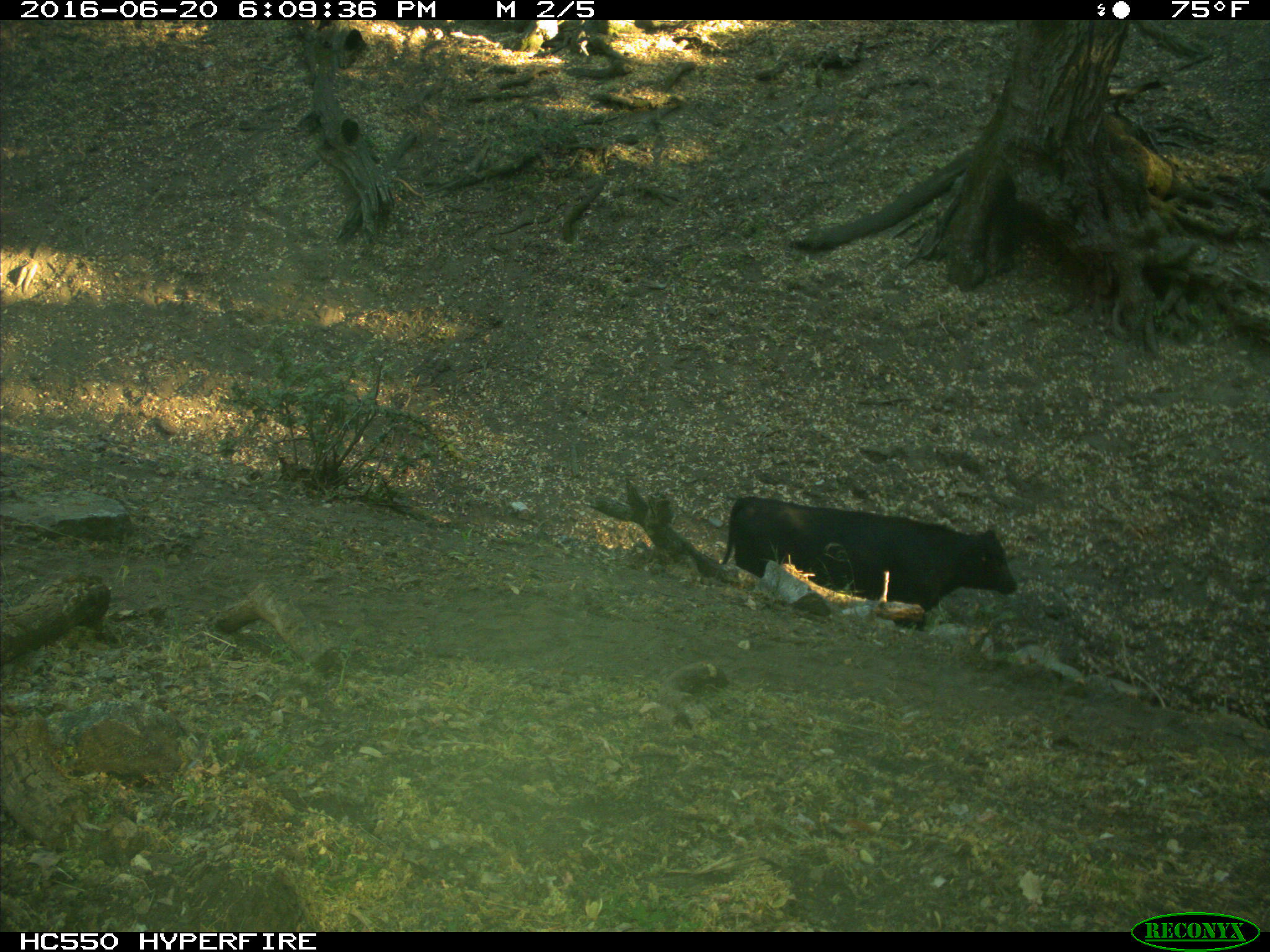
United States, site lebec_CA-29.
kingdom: Animalia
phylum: Chordata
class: Mammalia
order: Artiodactyla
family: Bovidae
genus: Bos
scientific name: Bos taurus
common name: domestic cow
Bos taurus (domestic cow).